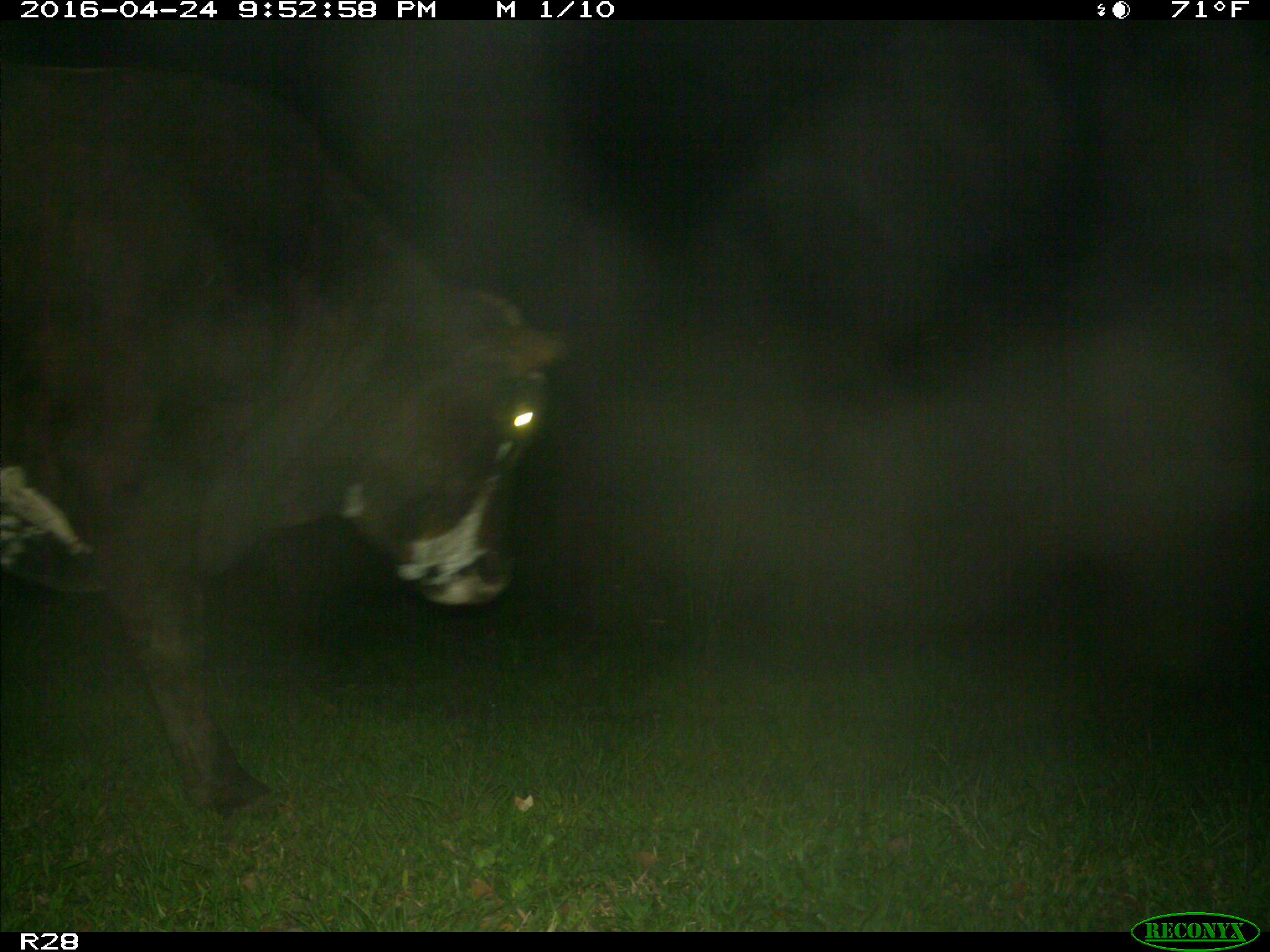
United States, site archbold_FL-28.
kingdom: Animalia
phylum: Chordata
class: Mammalia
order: Artiodactyla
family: Bovidae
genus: Bos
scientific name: Bos taurus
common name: domestic cow